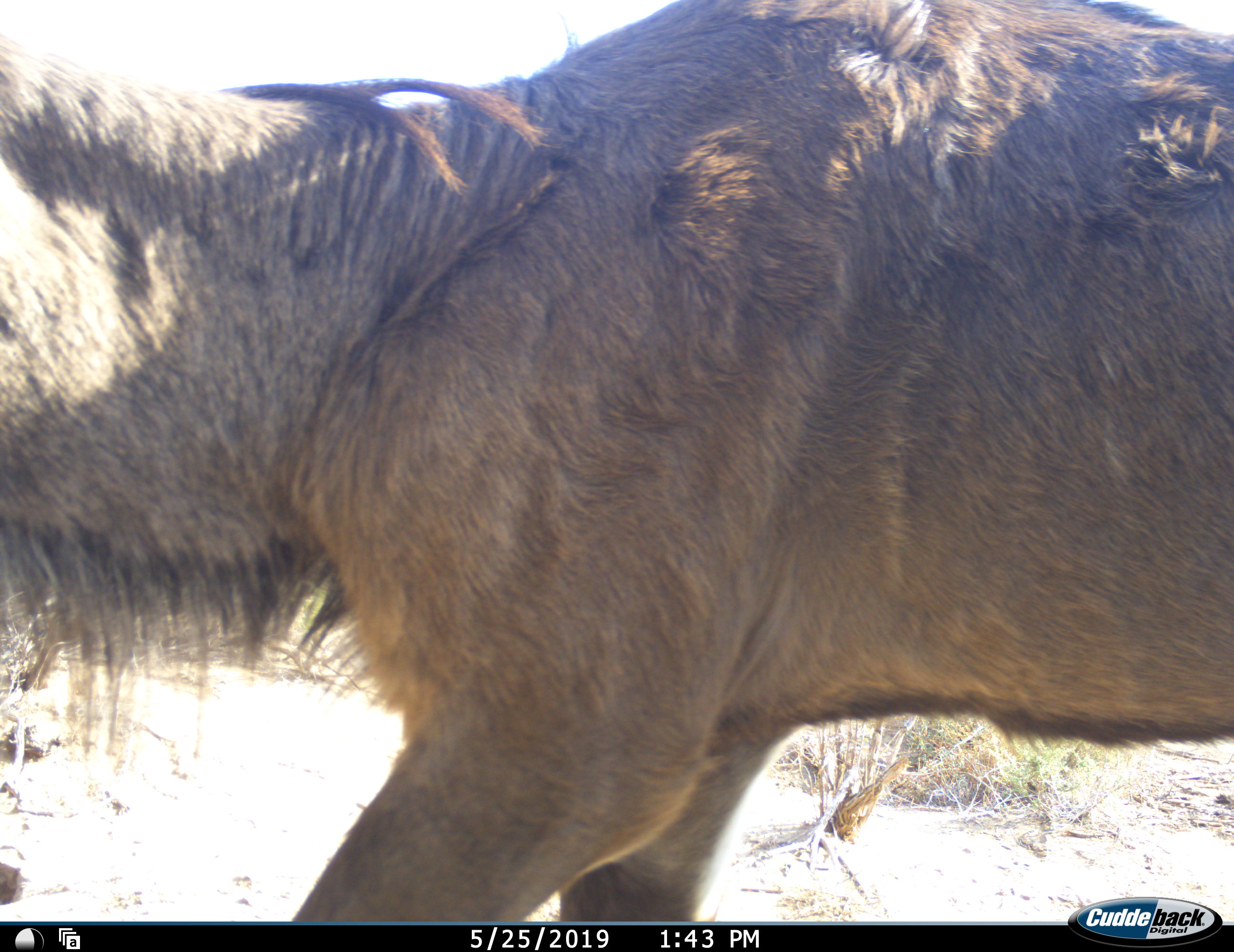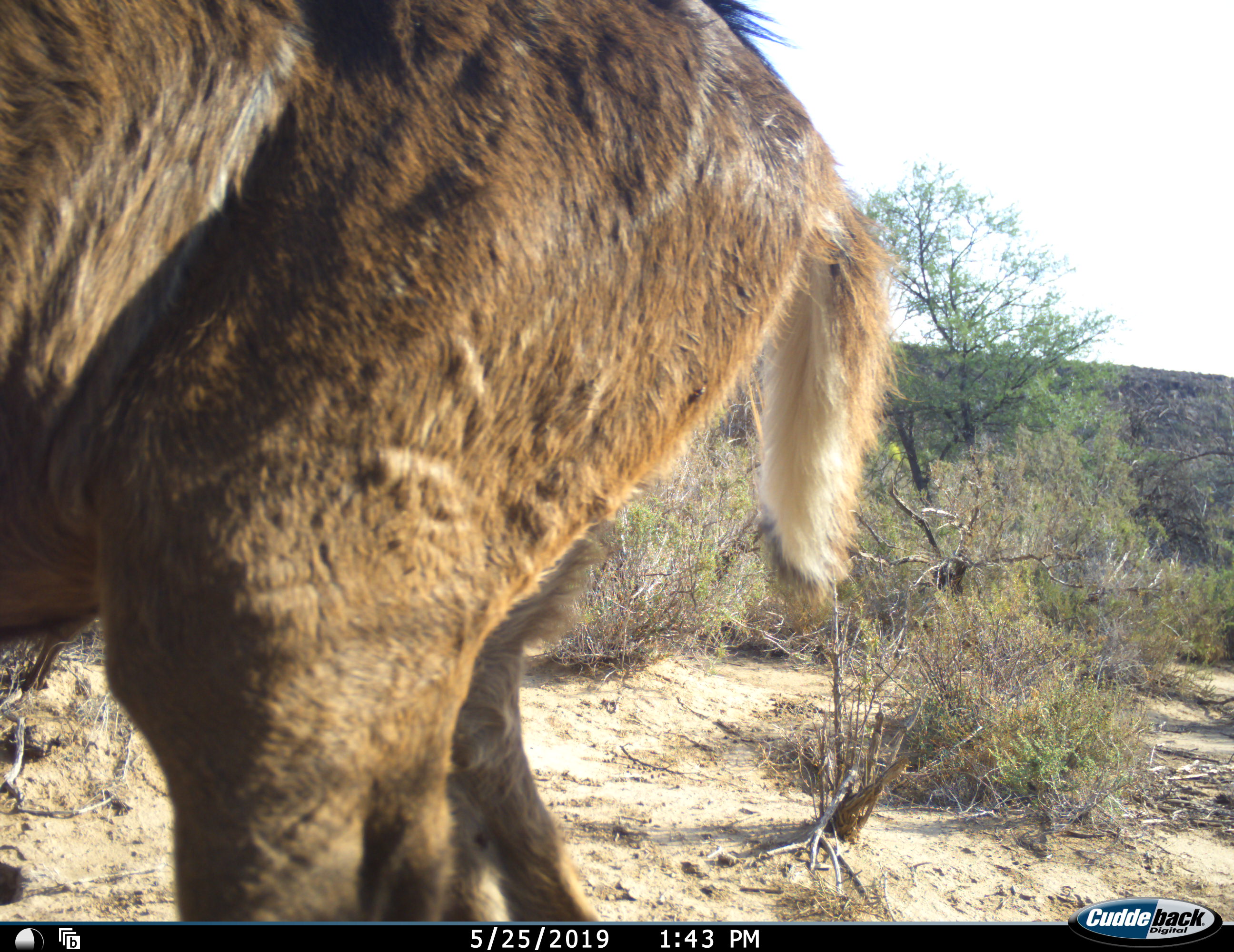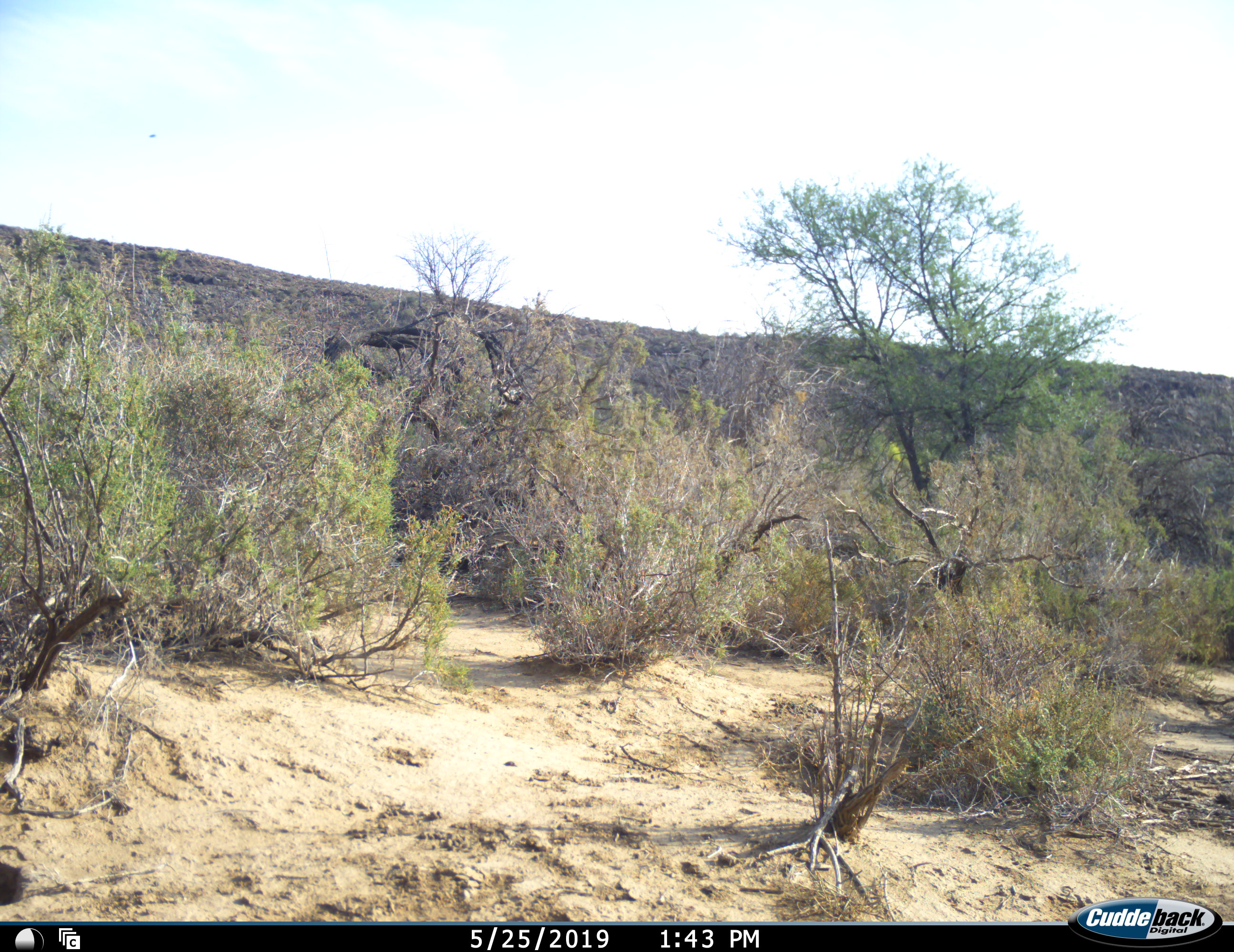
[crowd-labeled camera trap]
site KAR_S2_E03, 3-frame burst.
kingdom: Animalia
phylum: Chordata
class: Mammalia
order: Artiodactyla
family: Bovidae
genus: Tragelaphus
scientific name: Tragelaphus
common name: kudu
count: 1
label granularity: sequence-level